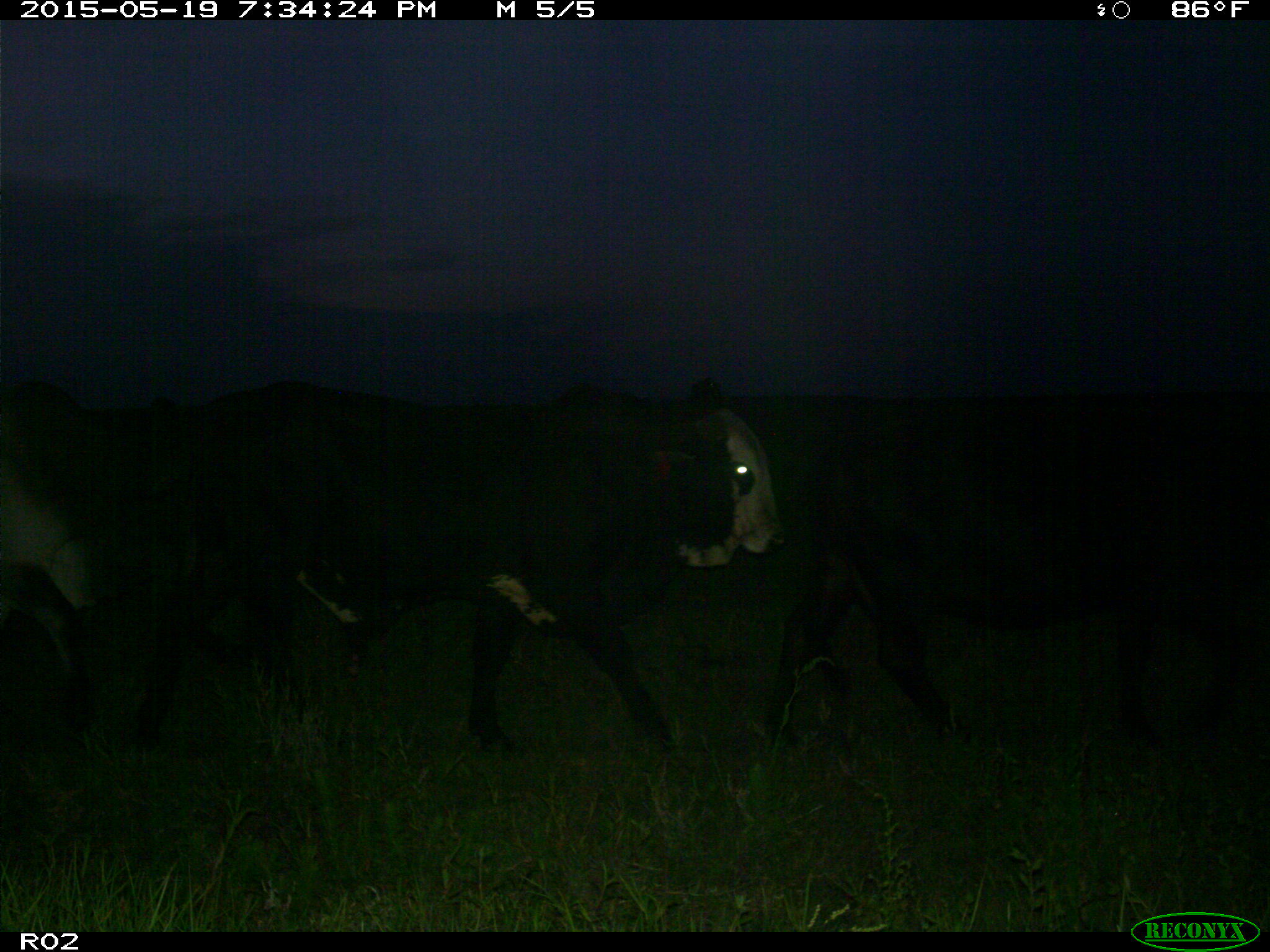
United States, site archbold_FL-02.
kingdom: Animalia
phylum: Chordata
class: Mammalia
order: Artiodactyla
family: Bovidae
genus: Bos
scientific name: Bos taurus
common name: domestic cow